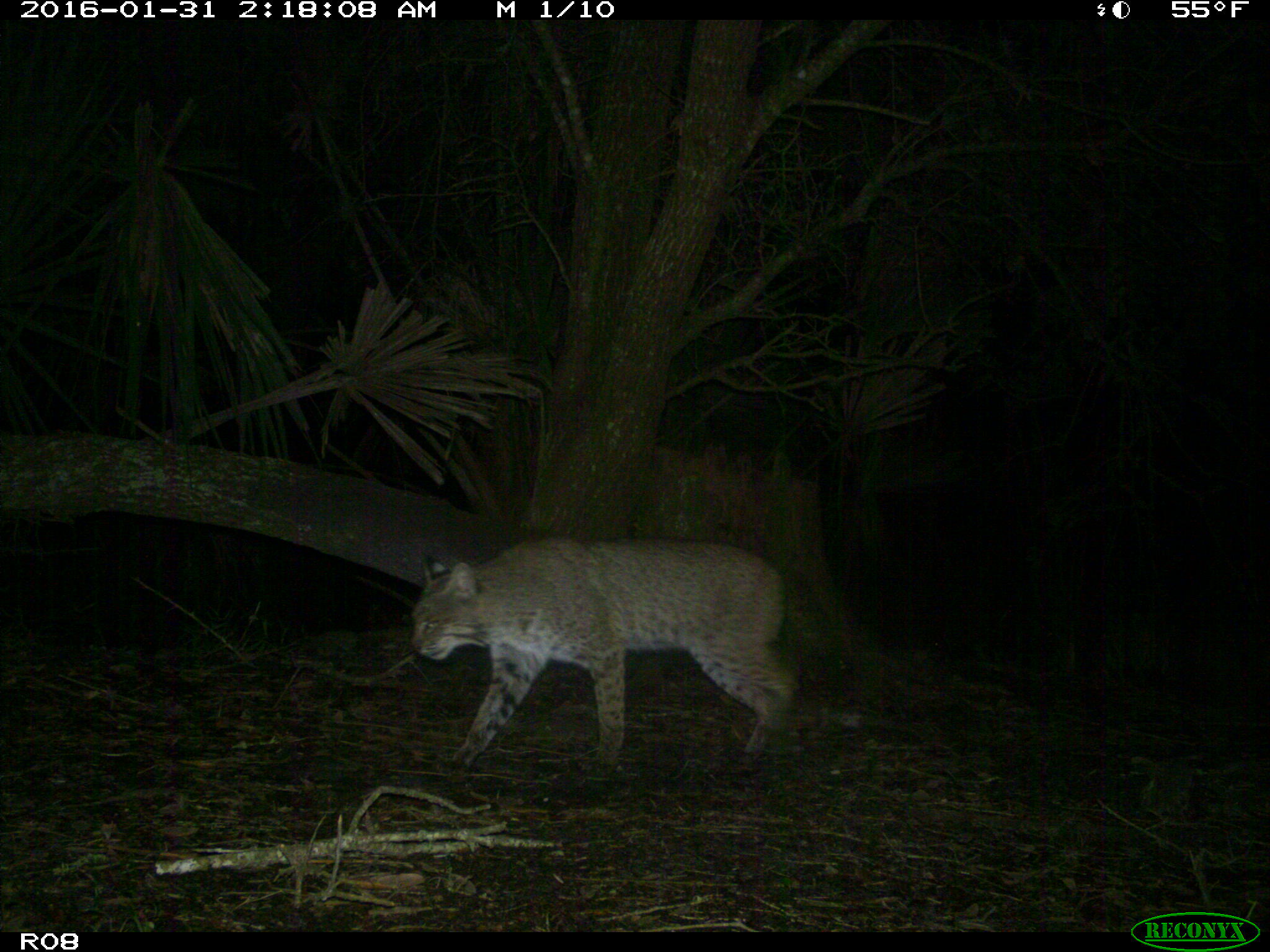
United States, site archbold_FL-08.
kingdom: Animalia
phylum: Chordata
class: Mammalia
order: Carnivora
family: Felidae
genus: Lynx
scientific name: Lynx rufus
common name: bobcat